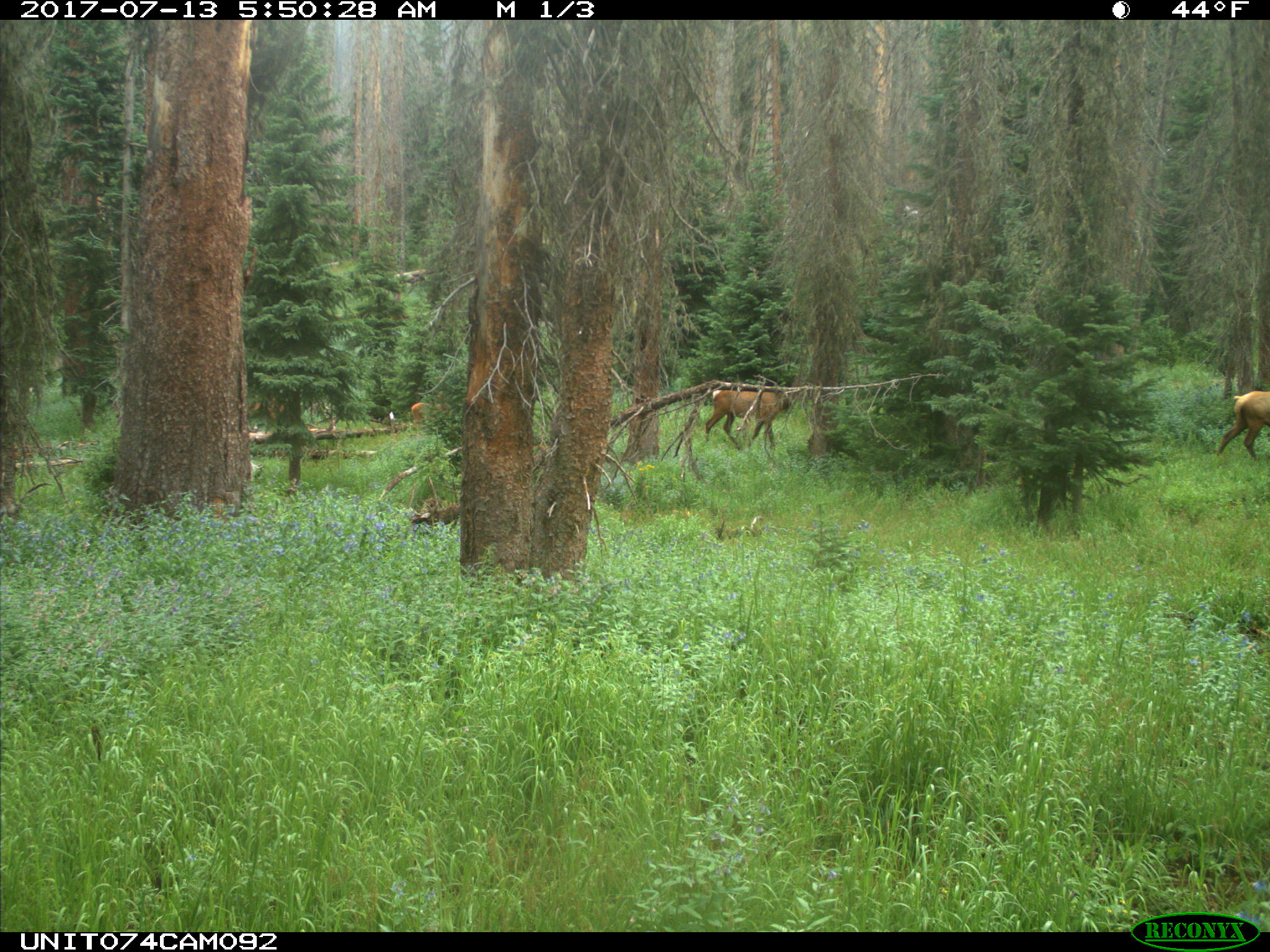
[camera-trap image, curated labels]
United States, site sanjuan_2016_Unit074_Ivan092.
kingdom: Animalia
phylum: Chordata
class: Mammalia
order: Artiodactyla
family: Cervidae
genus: Cervus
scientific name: Cervus elaphus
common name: red deer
Cervus elaphus (red deer).